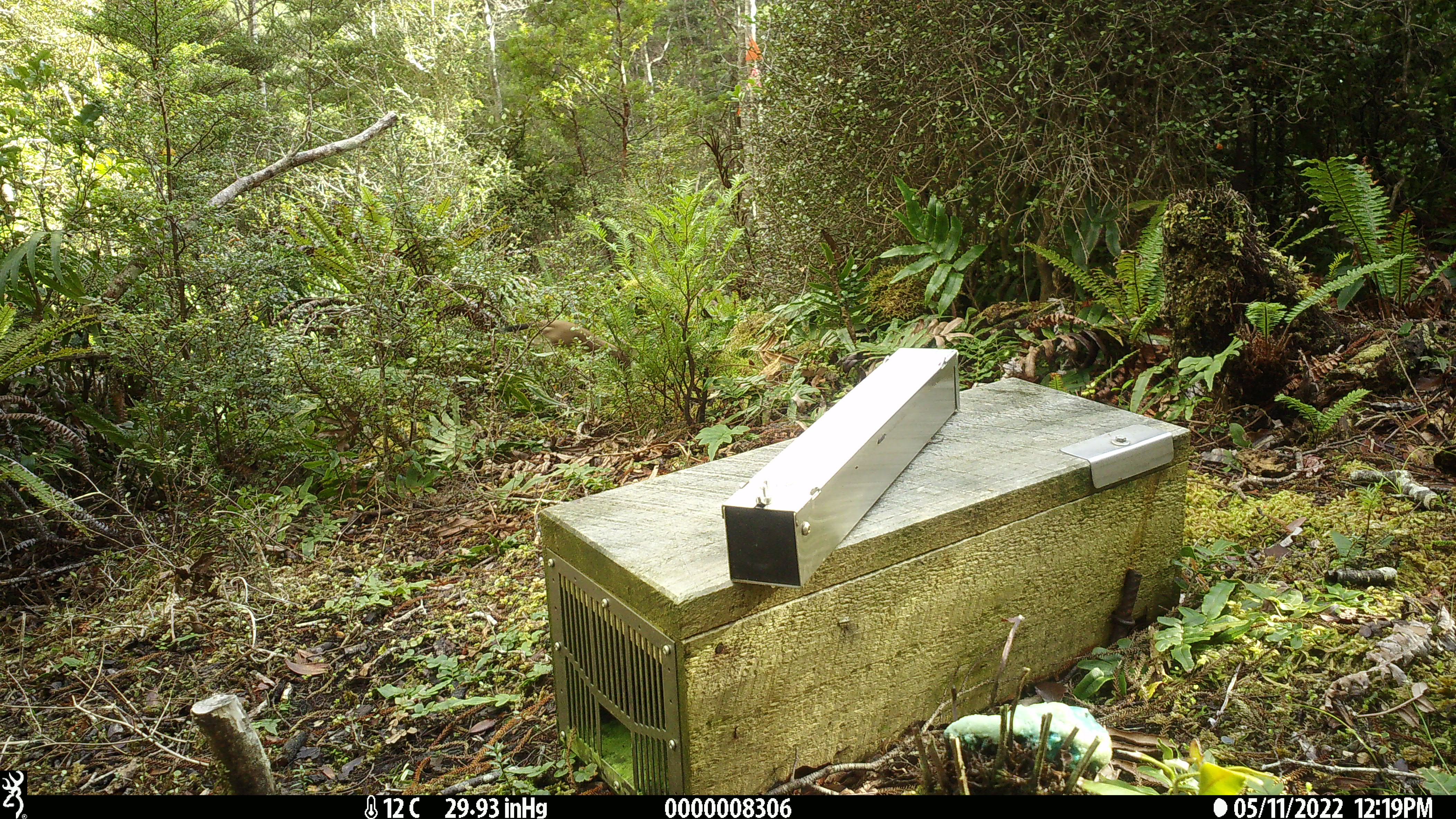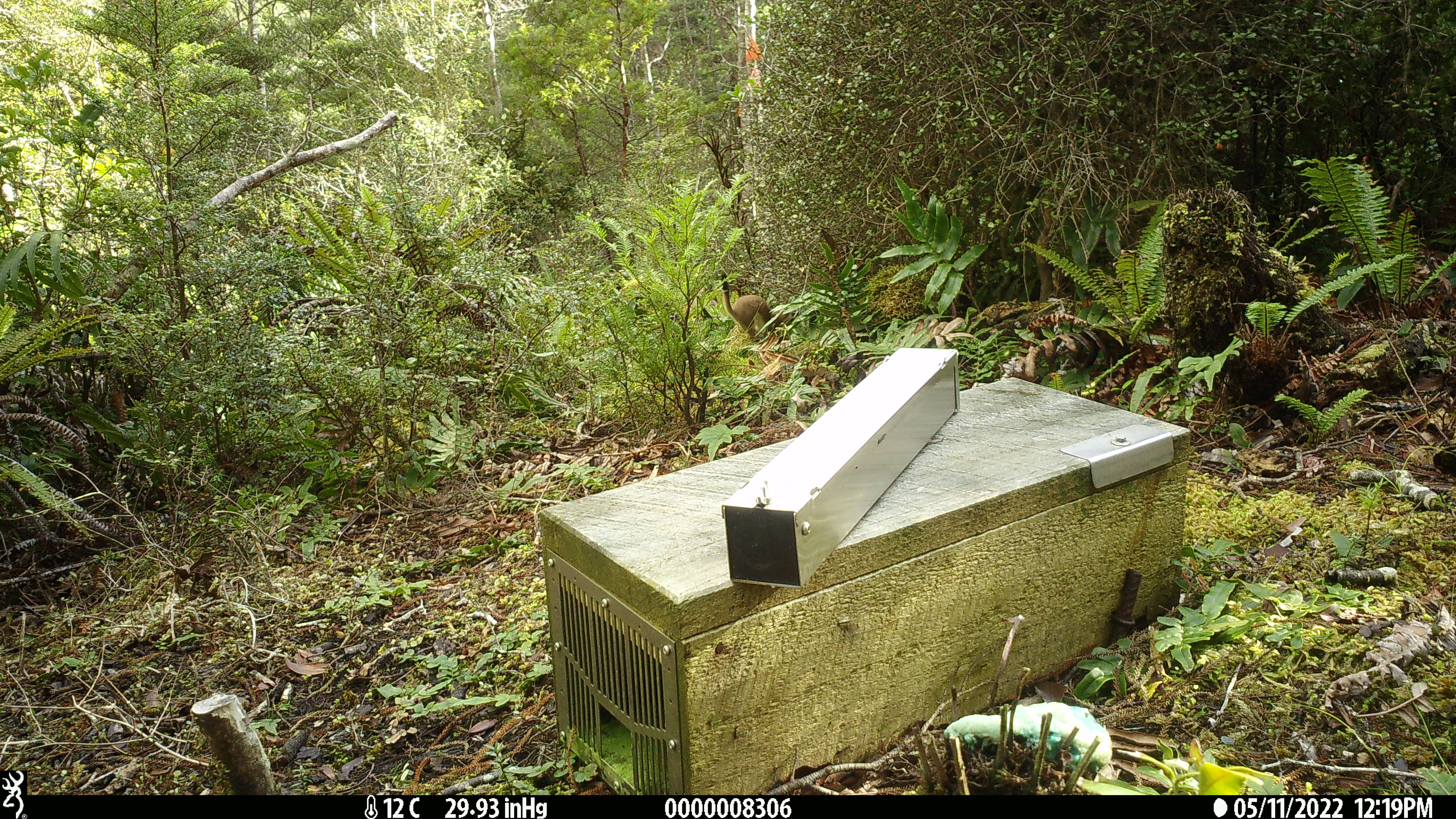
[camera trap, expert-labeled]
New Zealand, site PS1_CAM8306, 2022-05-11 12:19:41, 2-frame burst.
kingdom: Animalia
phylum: Chordata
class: Mammalia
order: Carnivora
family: Mustelidae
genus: Mustela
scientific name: Mustela erminea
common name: stoat